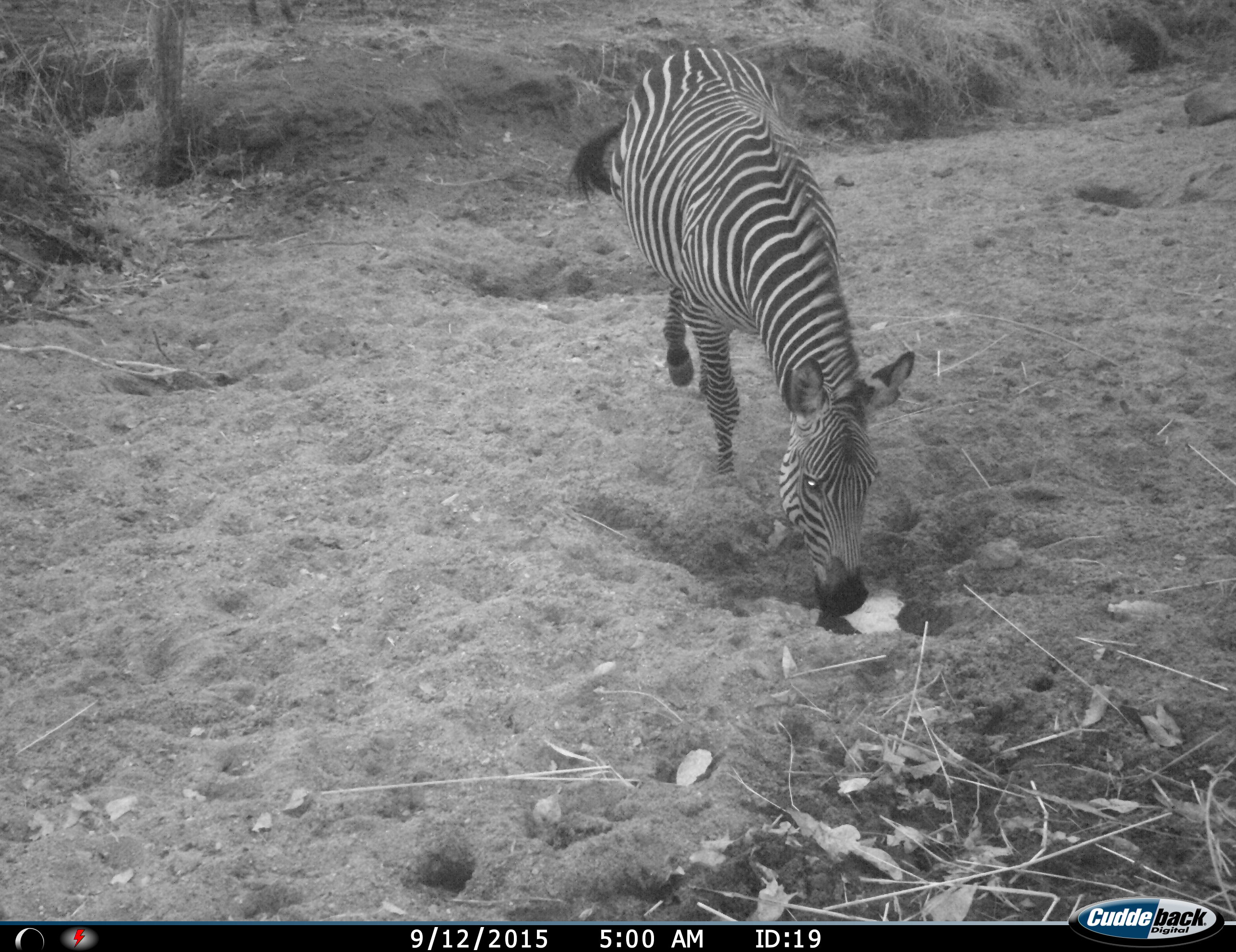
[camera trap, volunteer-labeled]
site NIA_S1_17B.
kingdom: Animalia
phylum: Chordata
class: Mammalia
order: Perissodactyla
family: Equidae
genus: Equus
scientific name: Equus quagga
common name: plains zebra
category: zebraplains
Zebraplains (plains zebra) (Equus quagga), count 1. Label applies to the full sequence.